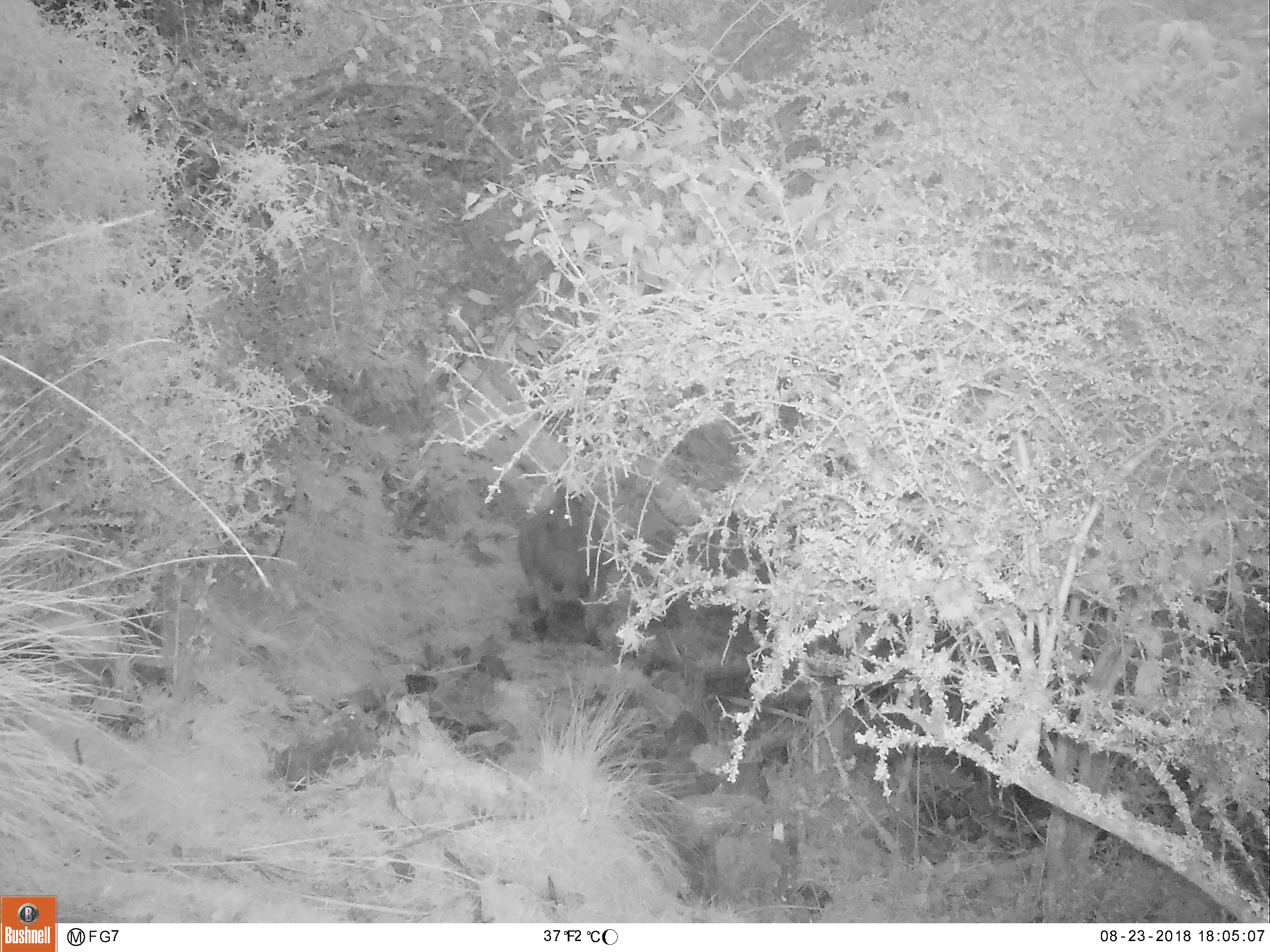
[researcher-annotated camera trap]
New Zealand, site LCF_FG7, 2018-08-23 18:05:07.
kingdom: Animalia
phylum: Chordata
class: Mammalia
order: Diprotodontia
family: Macropodidae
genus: Notamacropus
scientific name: Notamacropus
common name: wallaby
Wallaby (Notamacropus).